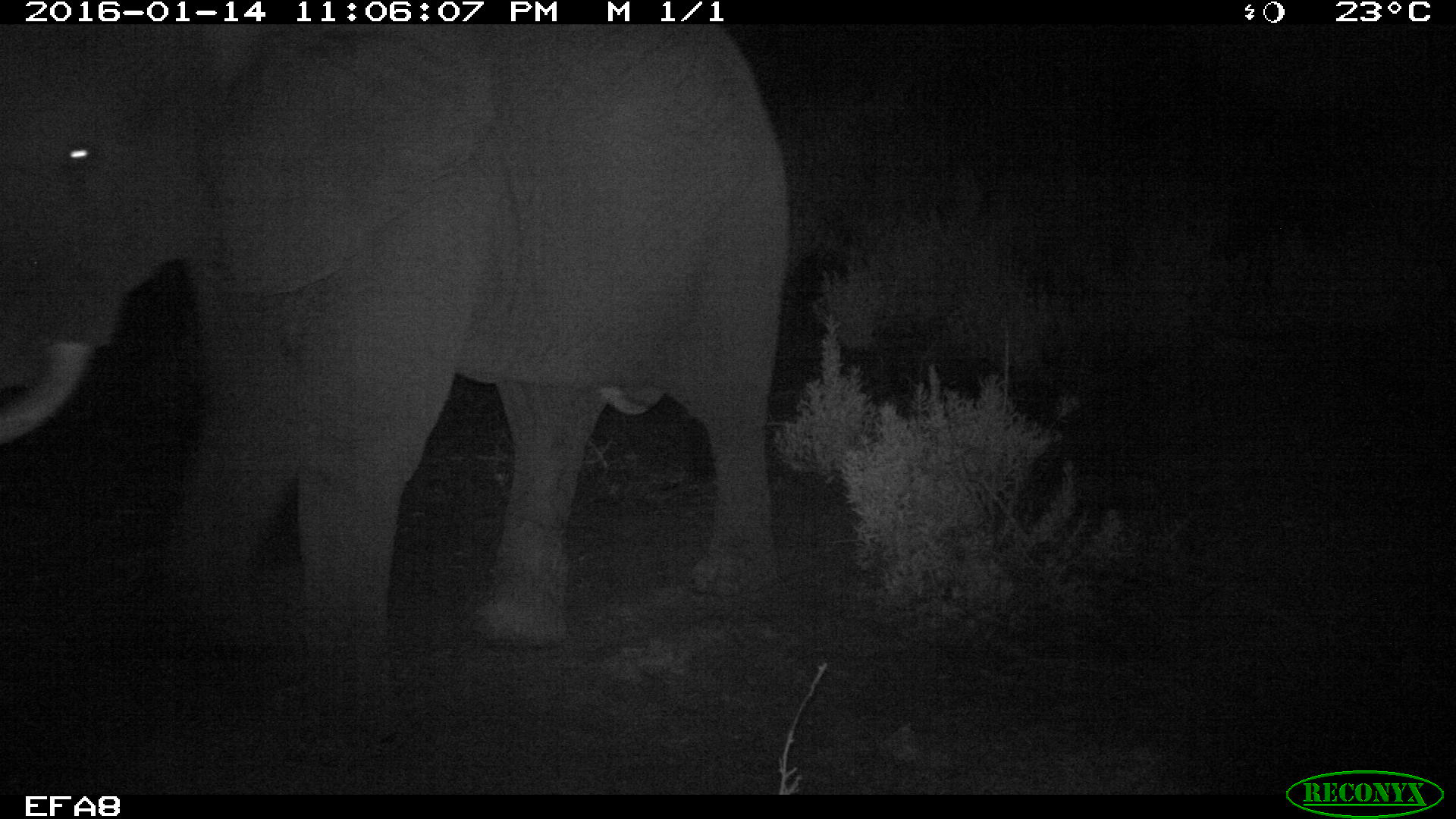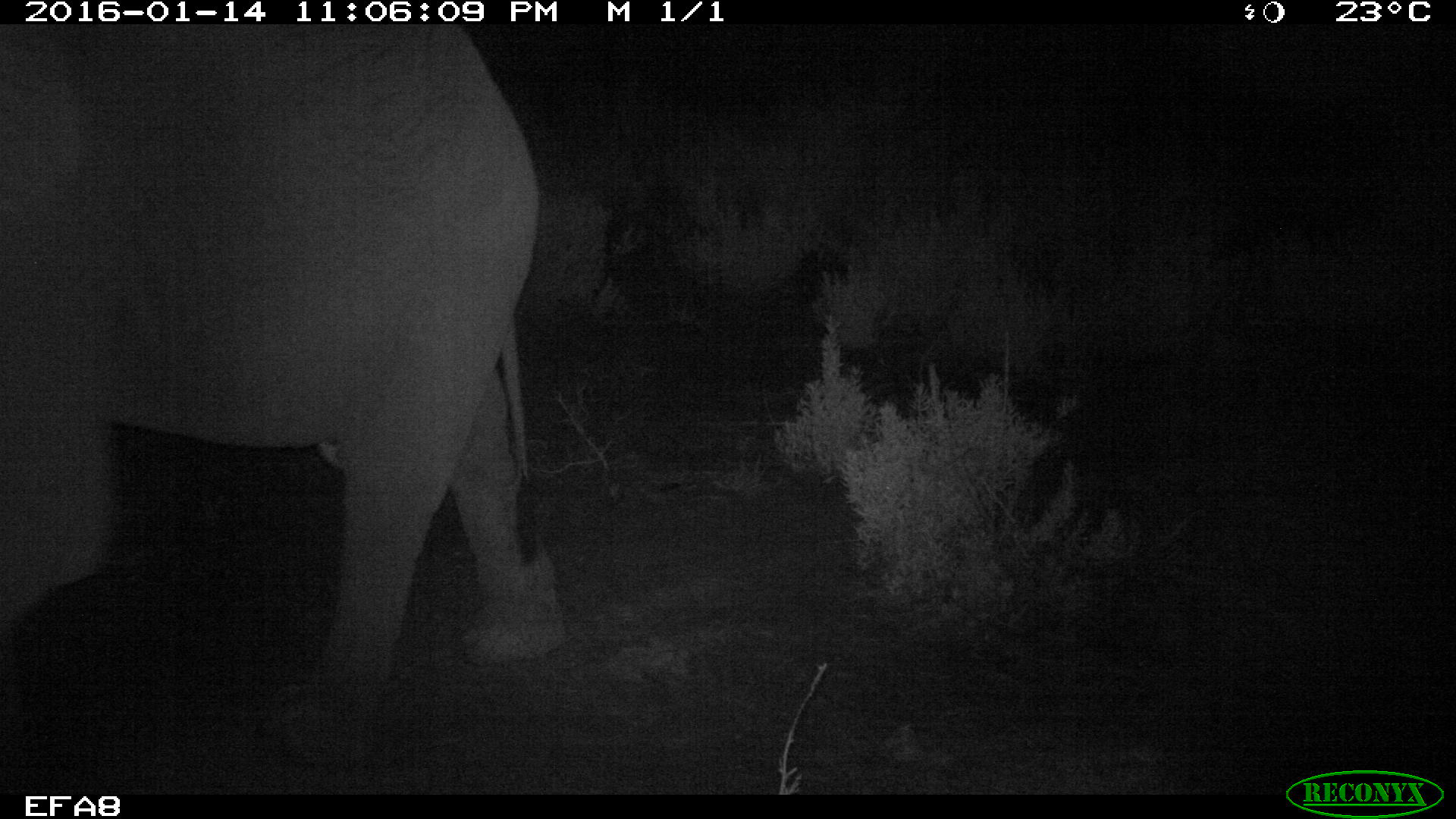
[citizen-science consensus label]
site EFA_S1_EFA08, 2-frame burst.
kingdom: Animalia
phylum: Chordata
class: Mammalia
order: Proboscidea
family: Elephantidae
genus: Loxodonta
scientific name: Loxodonta africana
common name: african bush elephant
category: elephant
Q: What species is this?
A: Elephant (african bush elephant) (Loxodonta africana).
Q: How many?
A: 1.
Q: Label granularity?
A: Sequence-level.